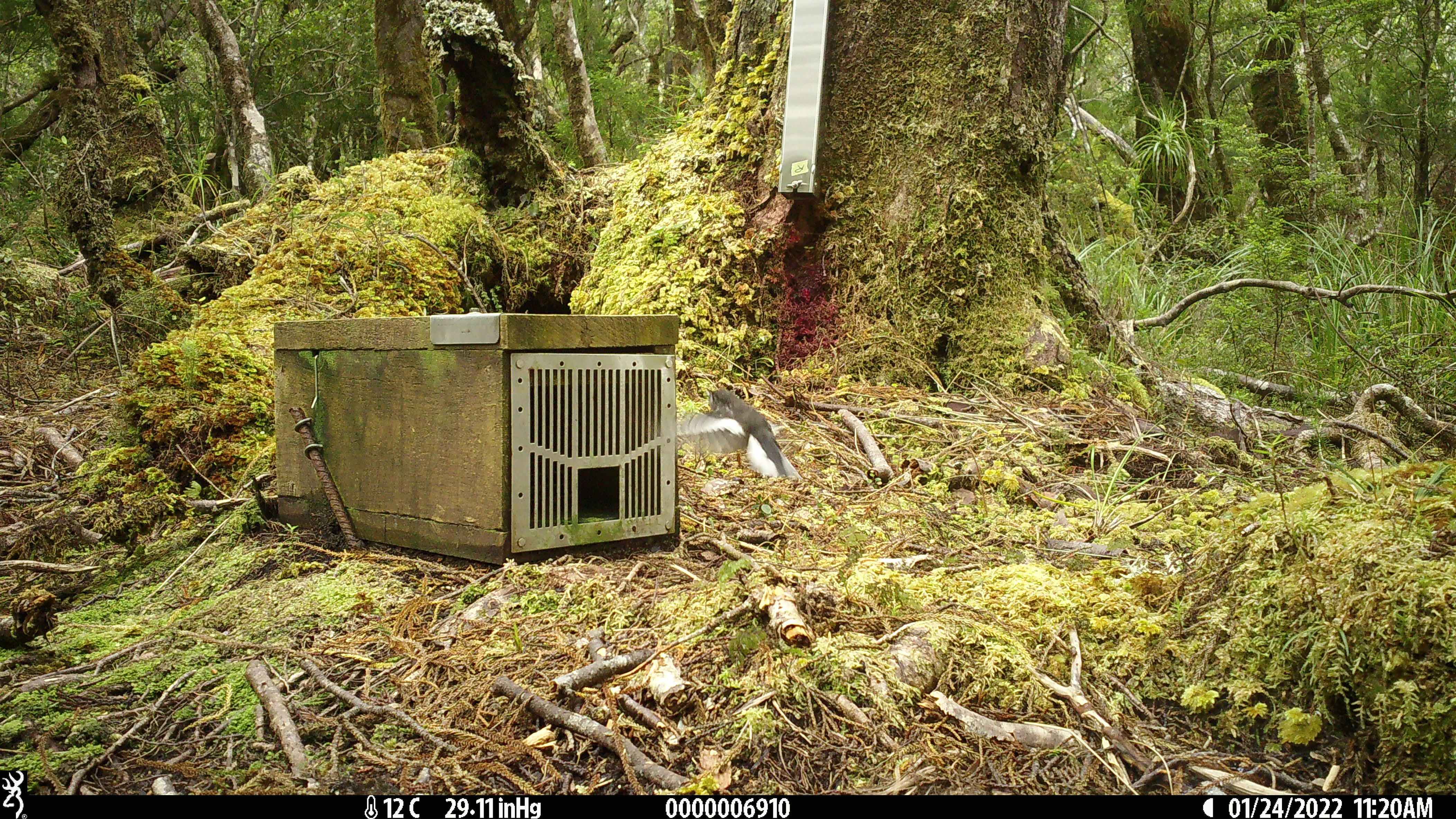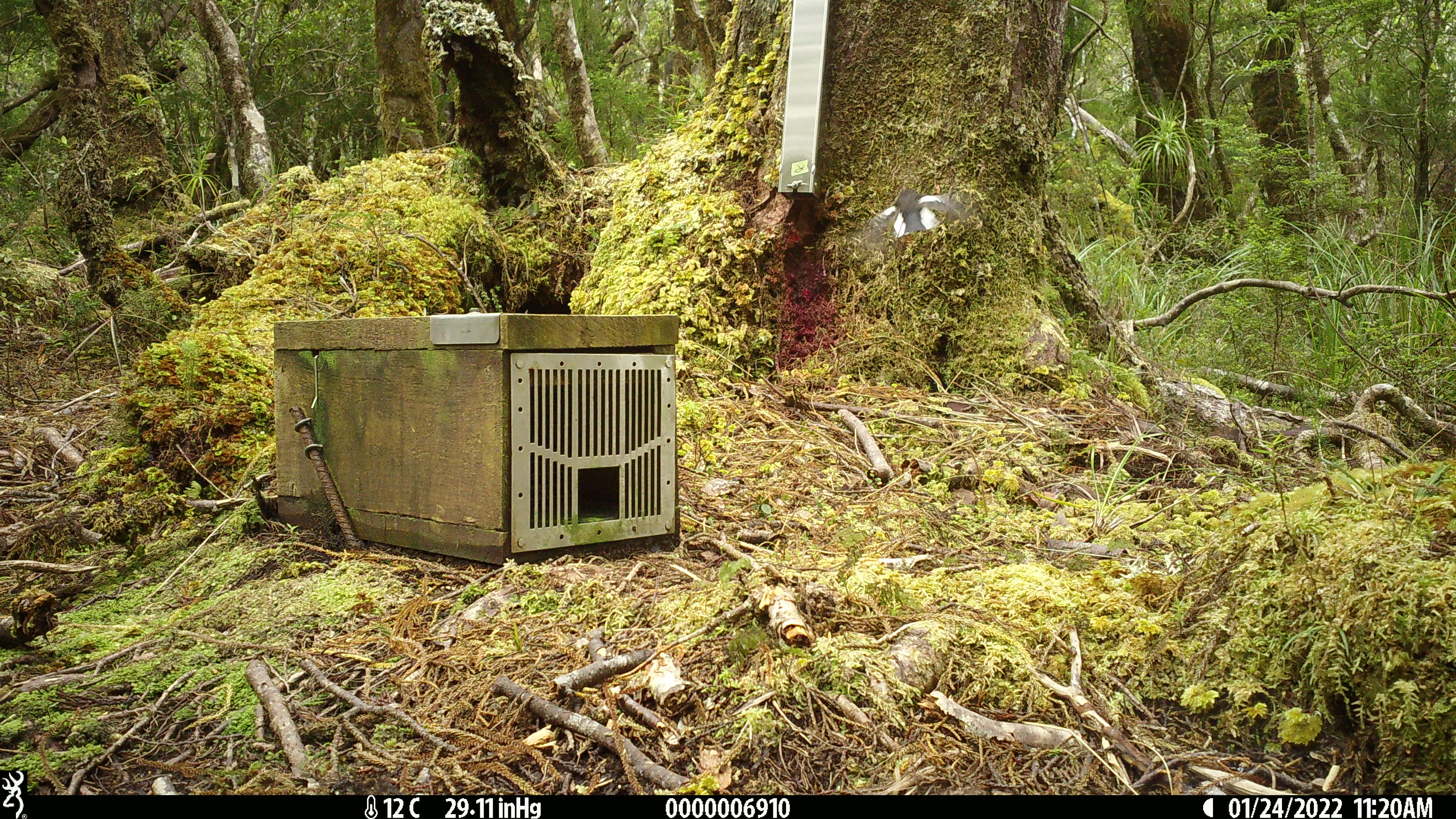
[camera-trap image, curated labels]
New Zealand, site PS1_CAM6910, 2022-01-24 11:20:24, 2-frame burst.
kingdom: Animalia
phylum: Chordata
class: Aves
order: Passeriformes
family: Petroicidae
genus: Petroica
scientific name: Petroica macrocephala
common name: tomtit